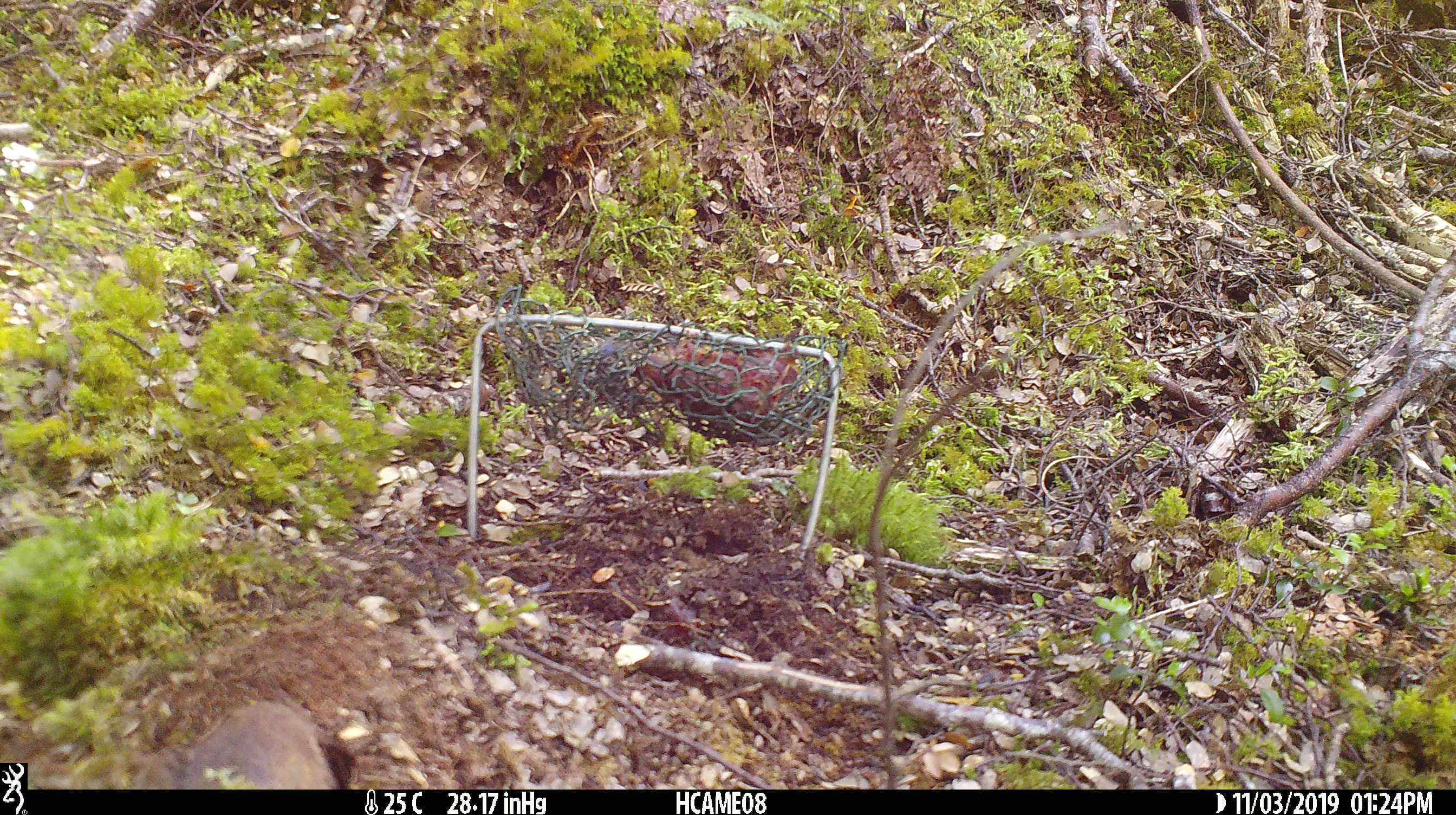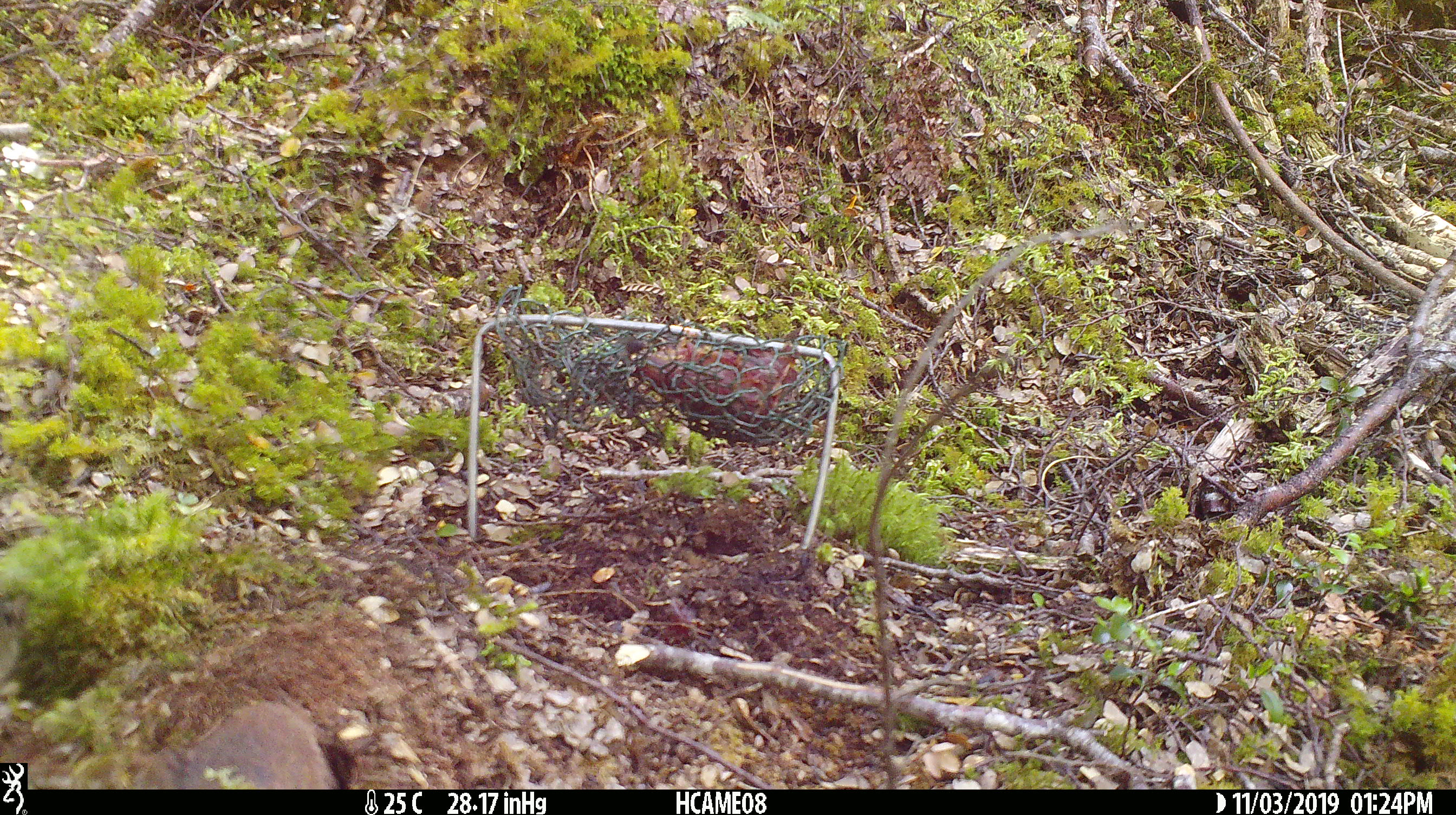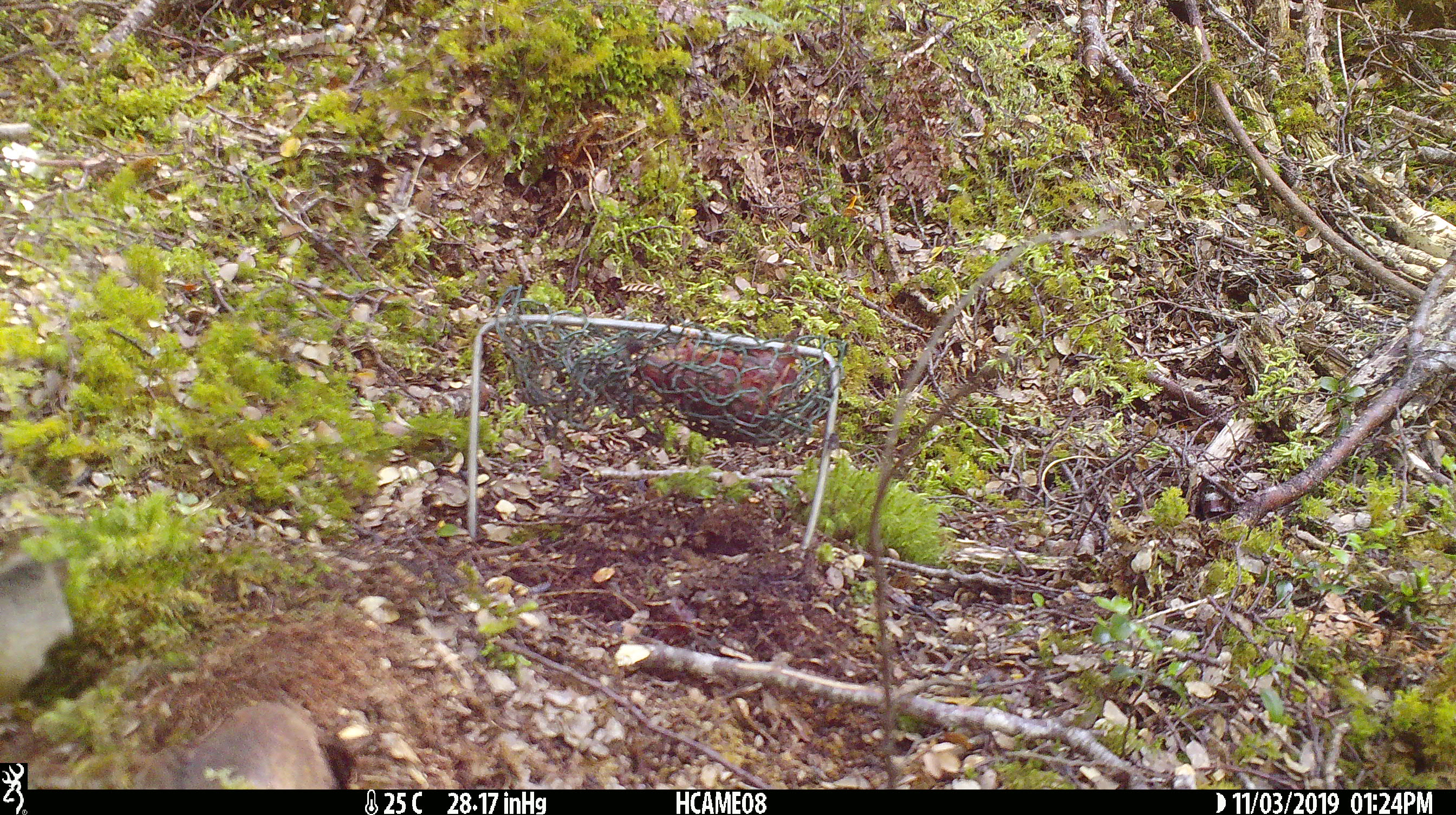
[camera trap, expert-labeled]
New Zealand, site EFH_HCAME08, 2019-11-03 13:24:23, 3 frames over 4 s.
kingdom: Animalia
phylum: Chordata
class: Mammalia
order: Rodentia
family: Muridae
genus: Mus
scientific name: Mus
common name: mouse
Mouse (Mus).